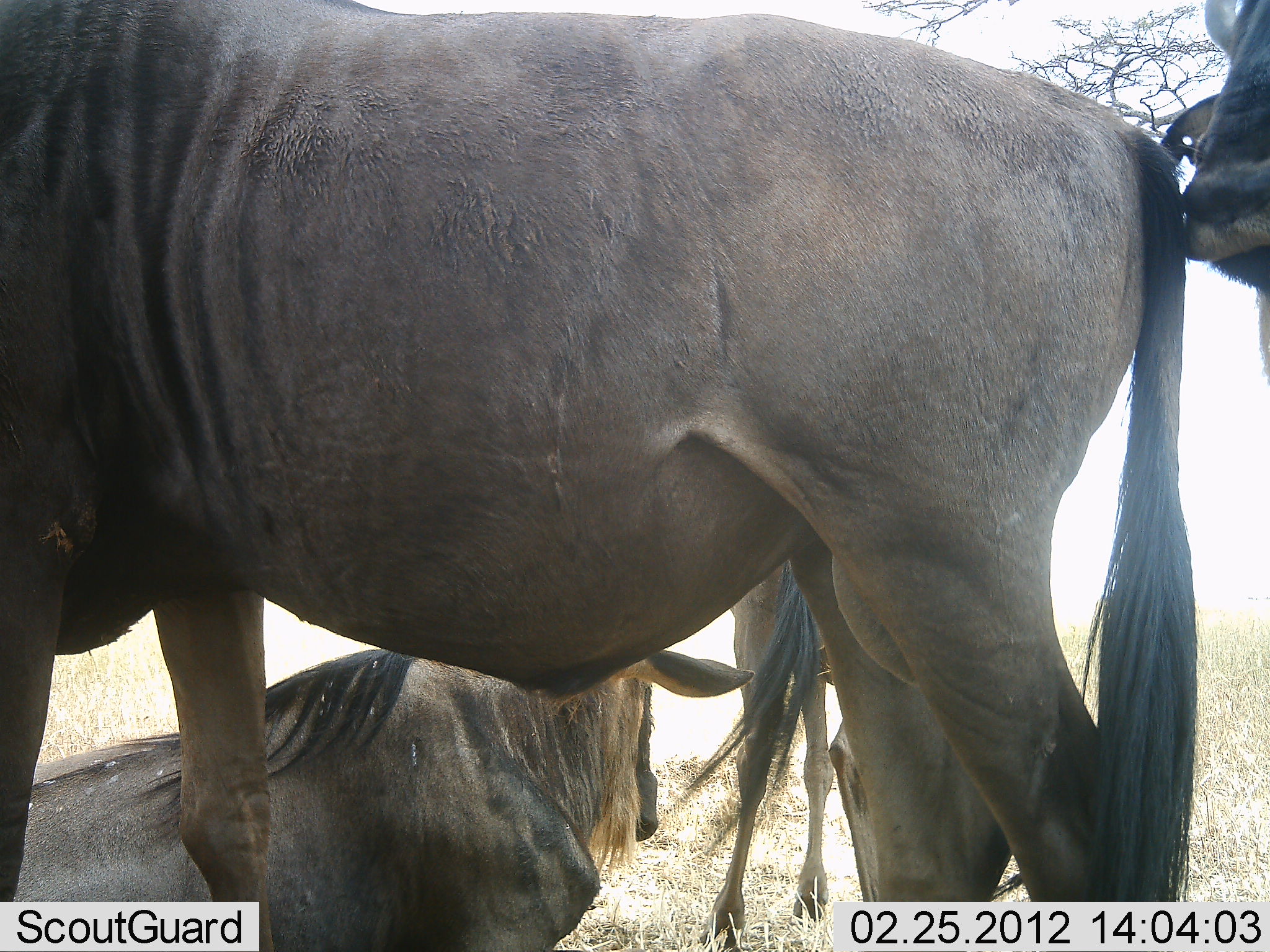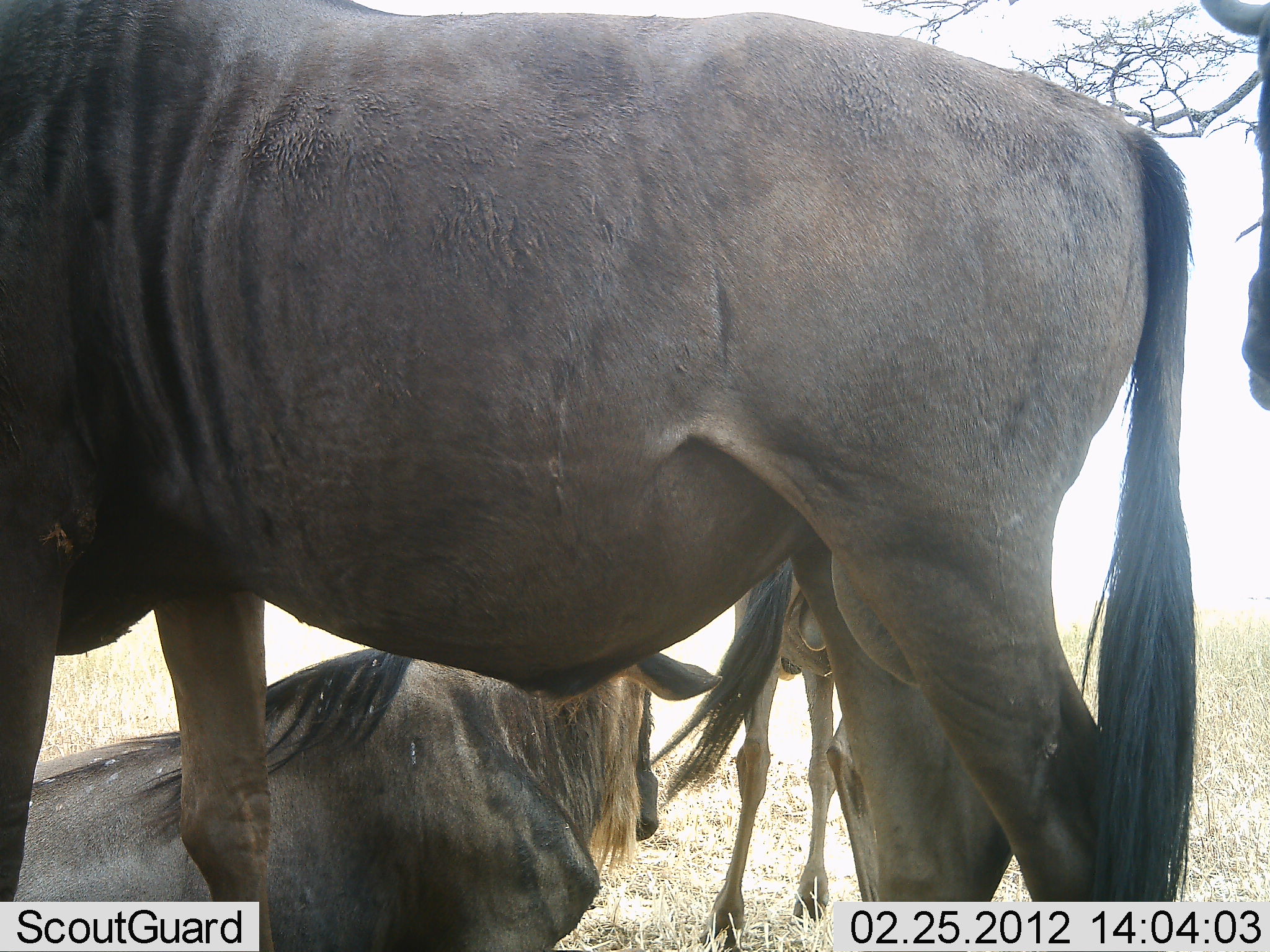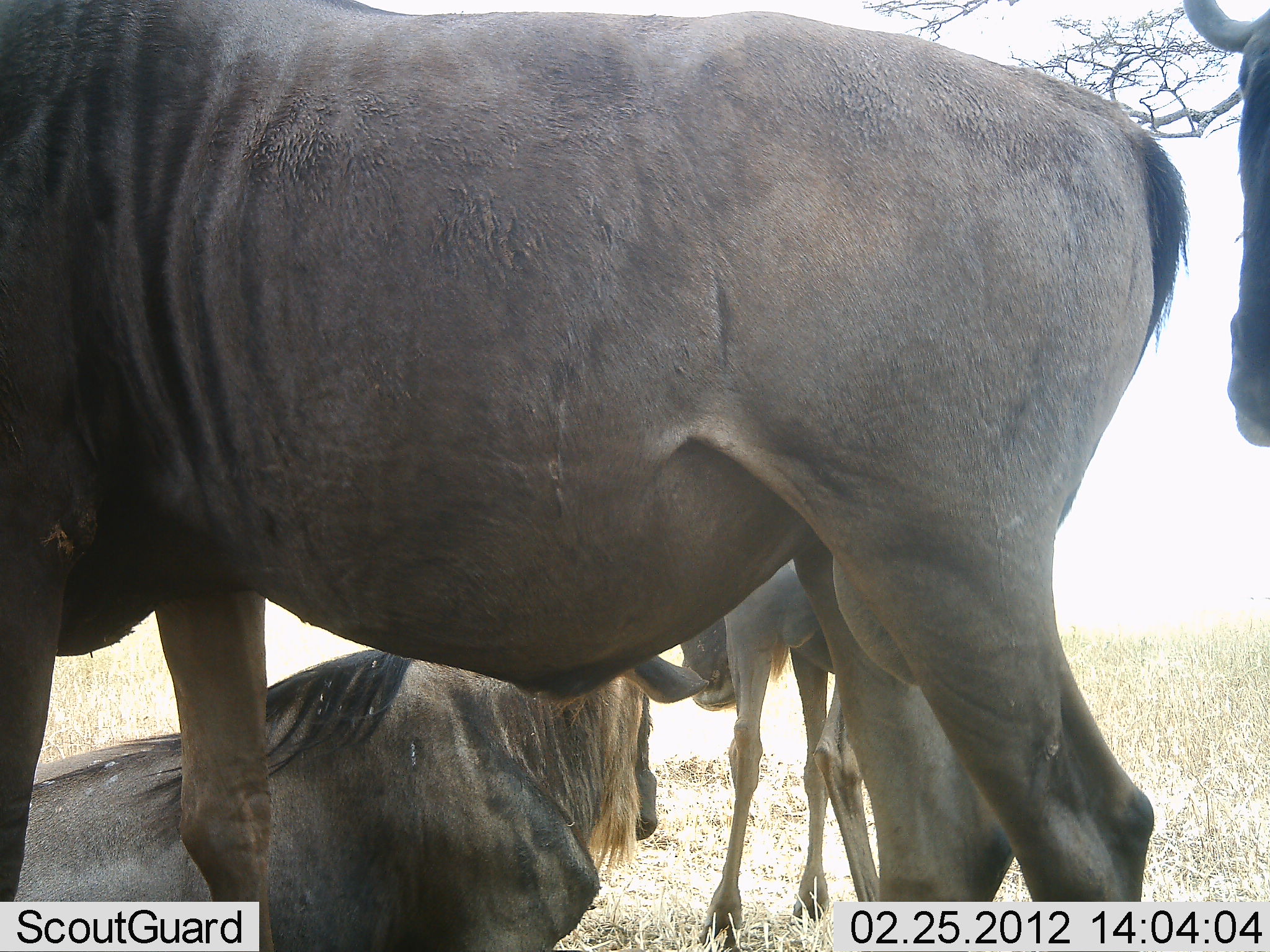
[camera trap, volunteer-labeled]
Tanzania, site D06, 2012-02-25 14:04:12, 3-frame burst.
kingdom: Animalia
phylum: Chordata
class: Mammalia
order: Artiodactyla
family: Bovidae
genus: Connochaetes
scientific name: Connochaetes taurinus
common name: blue wildebeest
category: wildebeest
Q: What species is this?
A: Wildebeest (blue wildebeest) (Connochaetes taurinus).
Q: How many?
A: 4.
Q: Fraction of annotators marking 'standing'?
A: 96%.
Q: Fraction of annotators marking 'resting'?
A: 100%.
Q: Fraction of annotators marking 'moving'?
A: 4%.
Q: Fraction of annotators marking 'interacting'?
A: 4%.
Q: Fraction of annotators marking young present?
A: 19%.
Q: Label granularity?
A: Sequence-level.